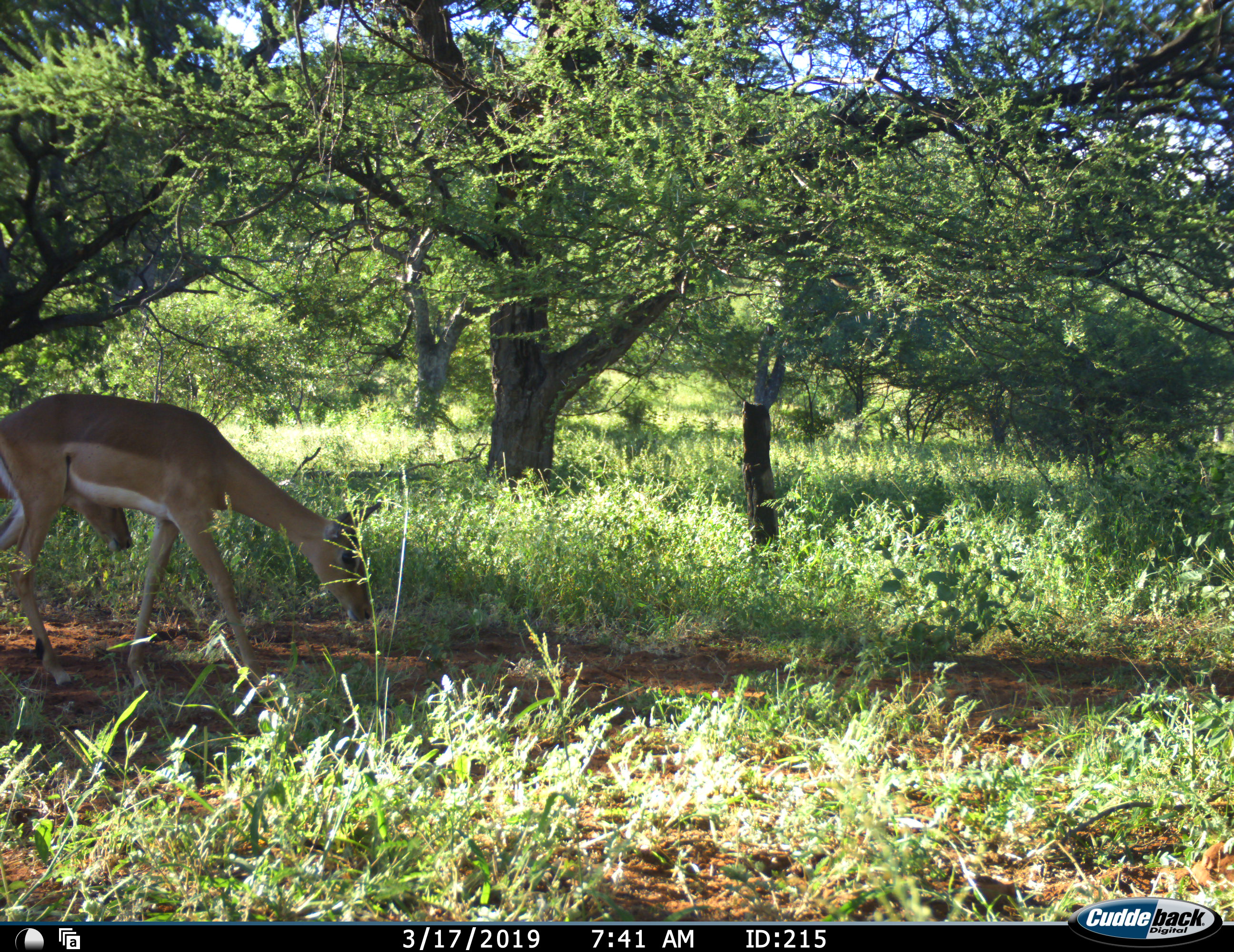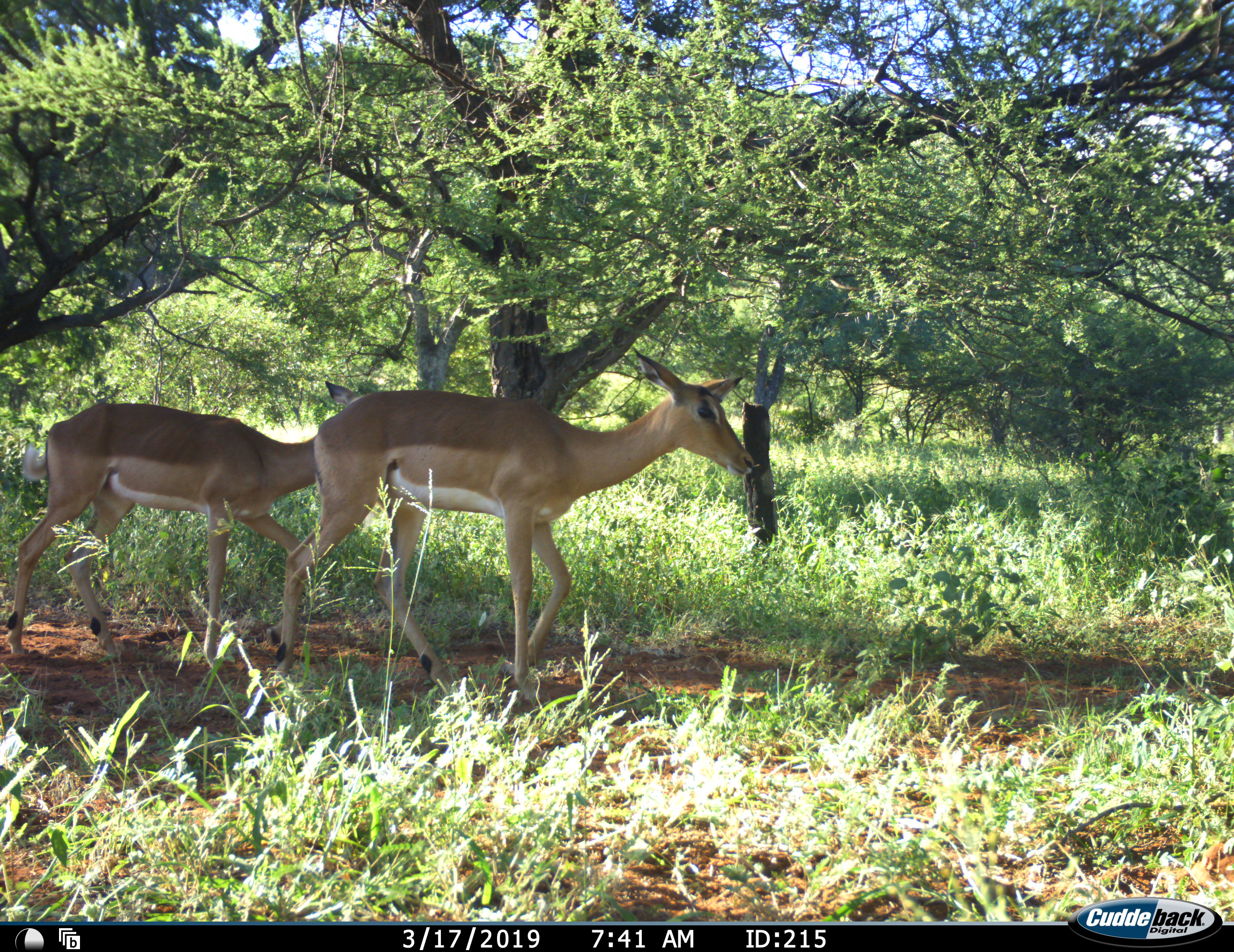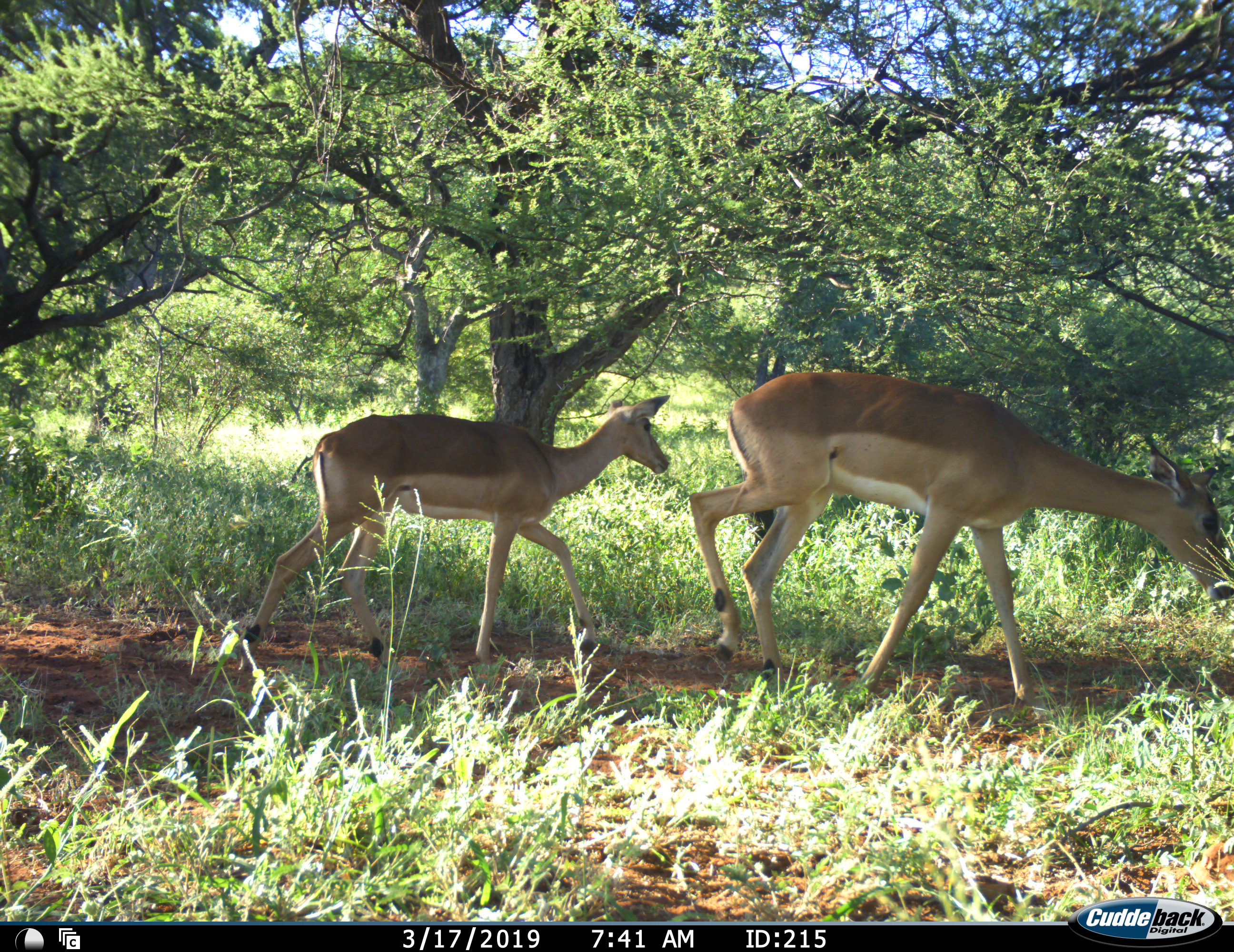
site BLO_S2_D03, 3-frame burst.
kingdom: Animalia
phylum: Chordata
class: Mammalia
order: Artiodactyla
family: Bovidae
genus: Aepyceros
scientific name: Aepyceros melampus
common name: impala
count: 2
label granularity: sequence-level